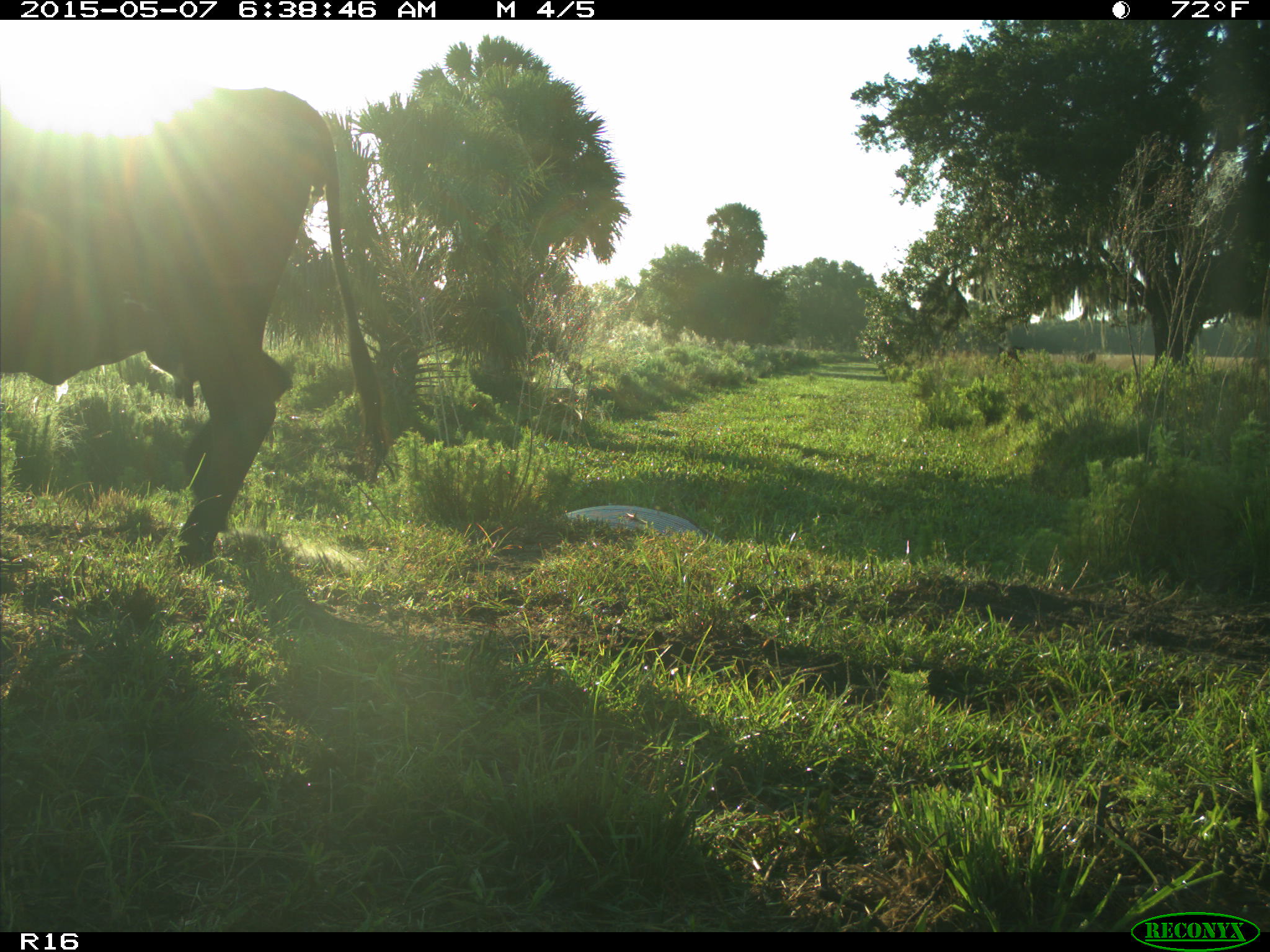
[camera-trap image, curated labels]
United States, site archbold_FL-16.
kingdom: Animalia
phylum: Chordata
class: Mammalia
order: Artiodactyla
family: Bovidae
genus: Bos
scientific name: Bos taurus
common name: domestic cow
Bos taurus (domestic cow).